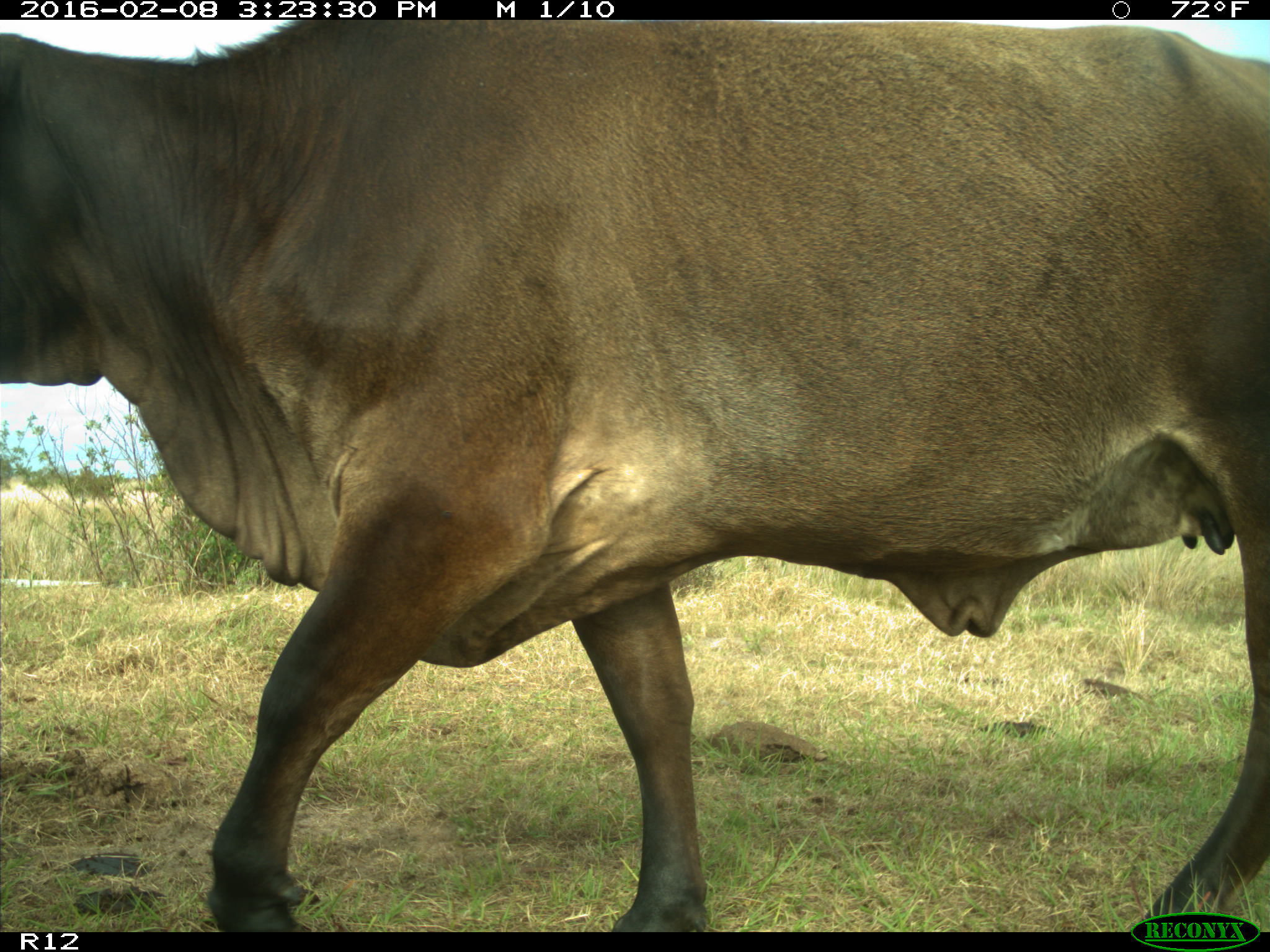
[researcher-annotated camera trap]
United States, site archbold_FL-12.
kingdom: Animalia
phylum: Chordata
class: Mammalia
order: Artiodactyla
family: Bovidae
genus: Bos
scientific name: Bos taurus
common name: domestic cow